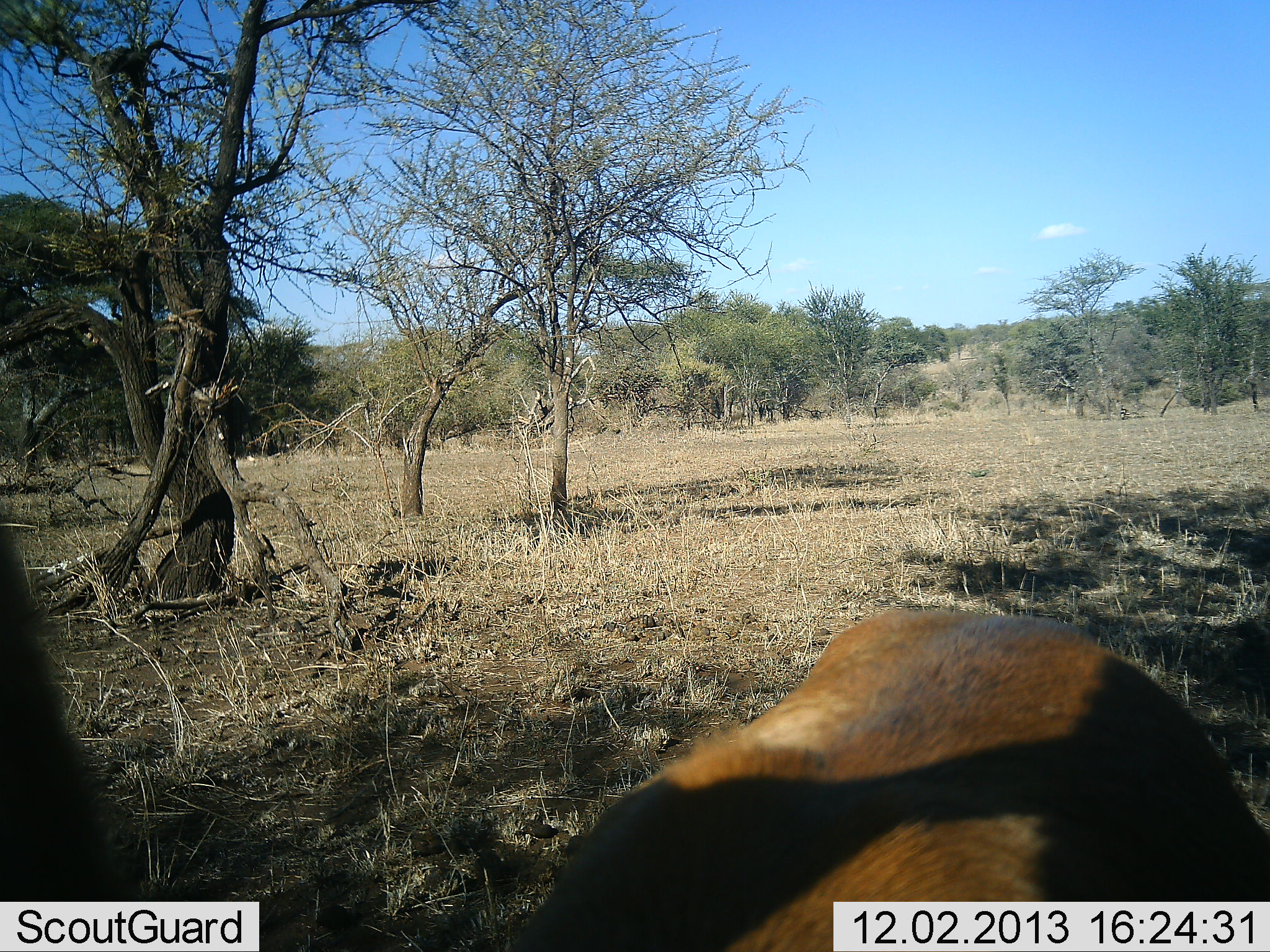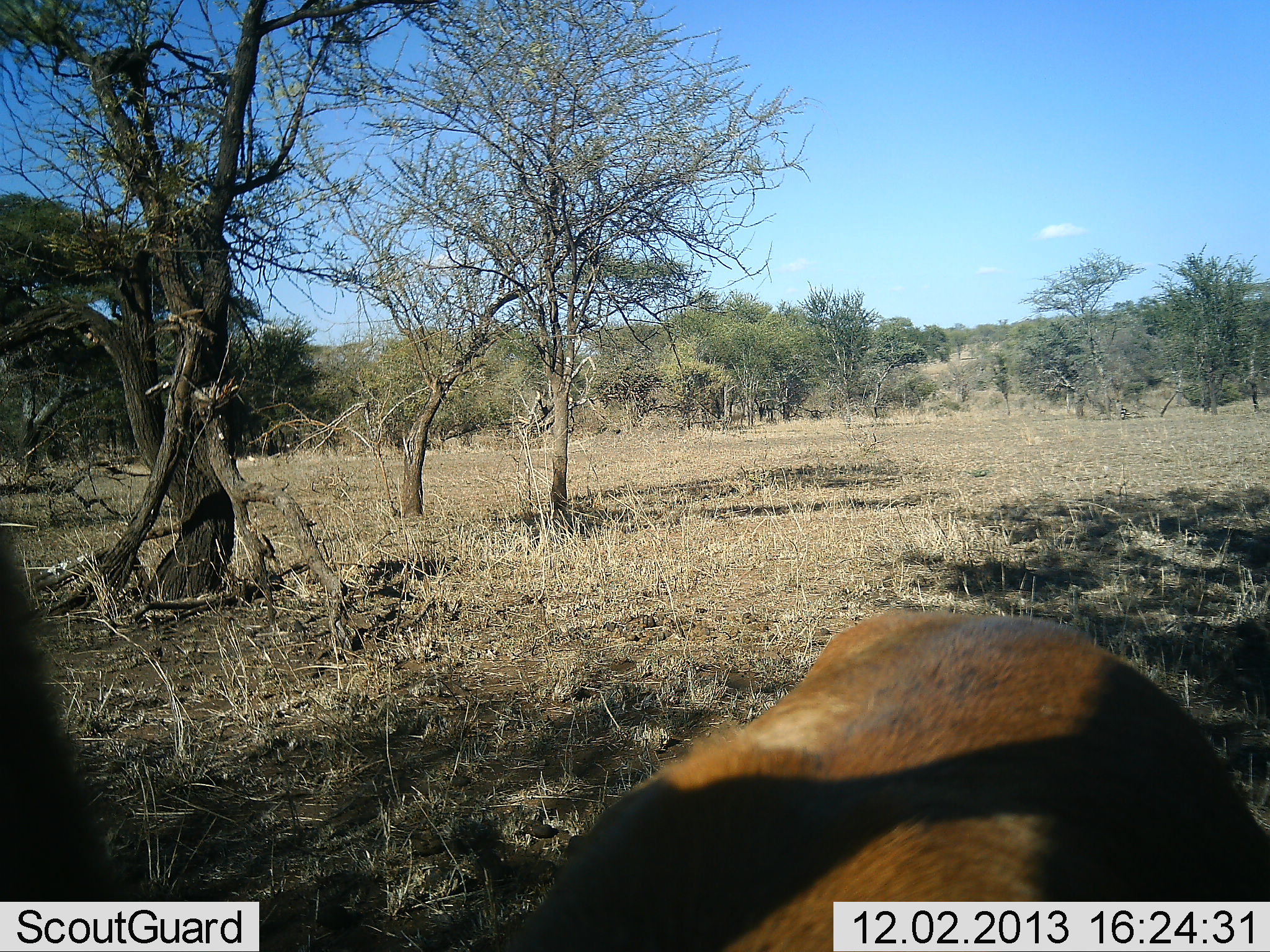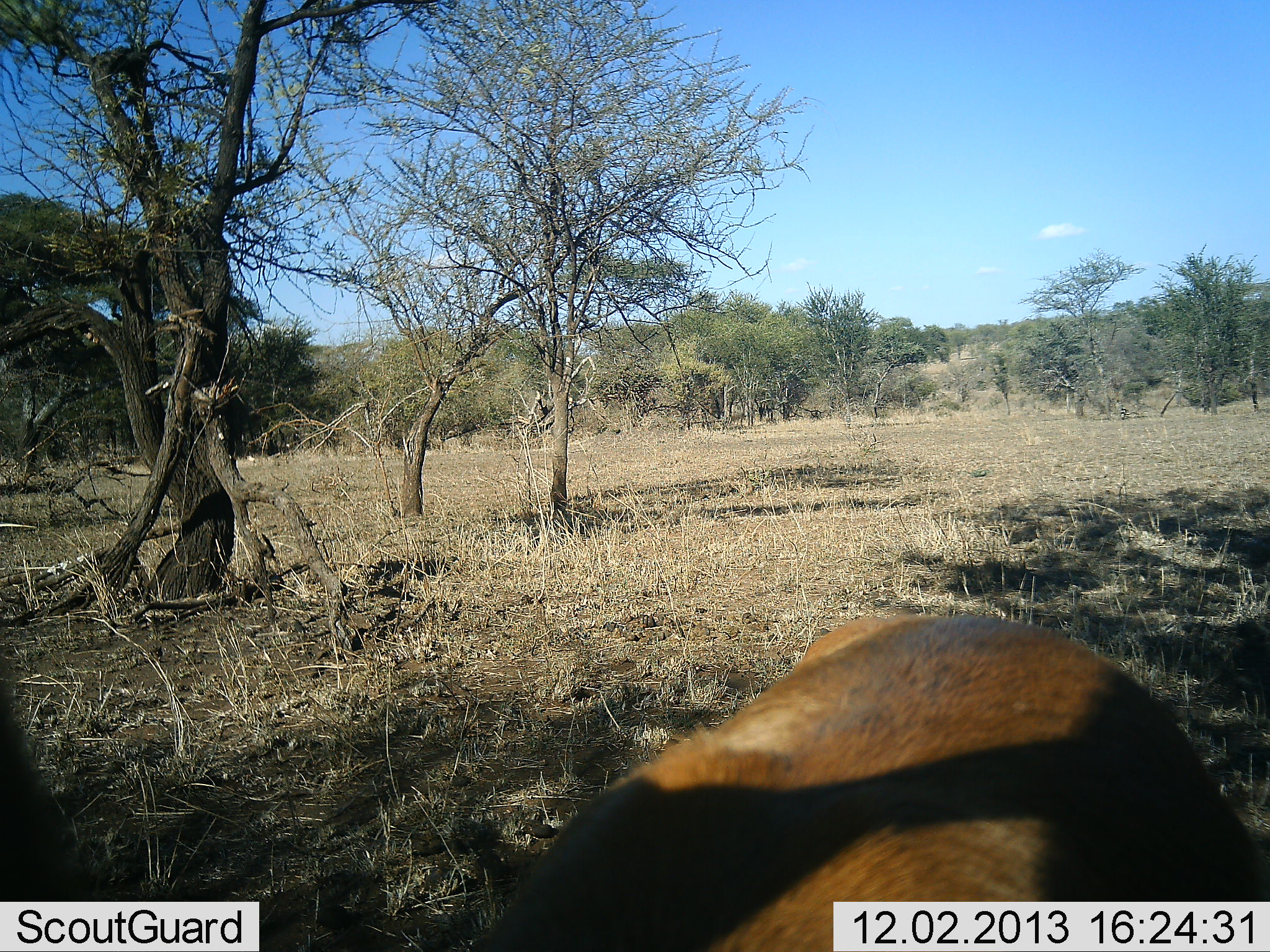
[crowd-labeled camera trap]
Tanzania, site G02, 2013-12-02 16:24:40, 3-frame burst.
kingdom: Animalia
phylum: Chordata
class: Mammalia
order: Artiodactyla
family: Bovidae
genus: Aepyceros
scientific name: Aepyceros melampus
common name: impala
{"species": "impala (Aepyceros melampus)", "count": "1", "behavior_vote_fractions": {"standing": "80%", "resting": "20%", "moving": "0%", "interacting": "0%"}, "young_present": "0%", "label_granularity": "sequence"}